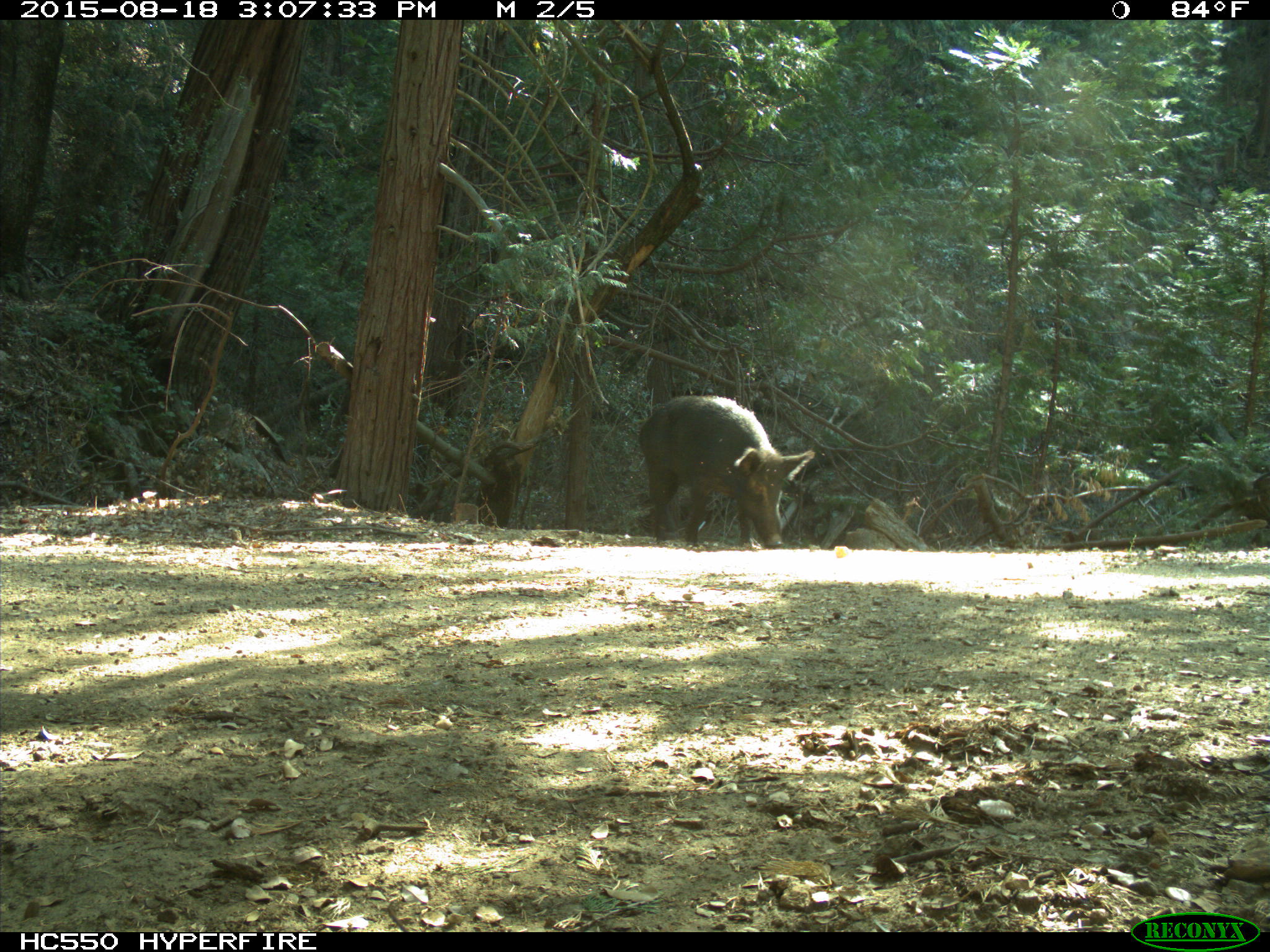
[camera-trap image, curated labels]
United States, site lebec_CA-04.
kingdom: Animalia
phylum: Chordata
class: Mammalia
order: Artiodactyla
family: Suidae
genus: Sus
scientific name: Sus scrofa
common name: wild boar